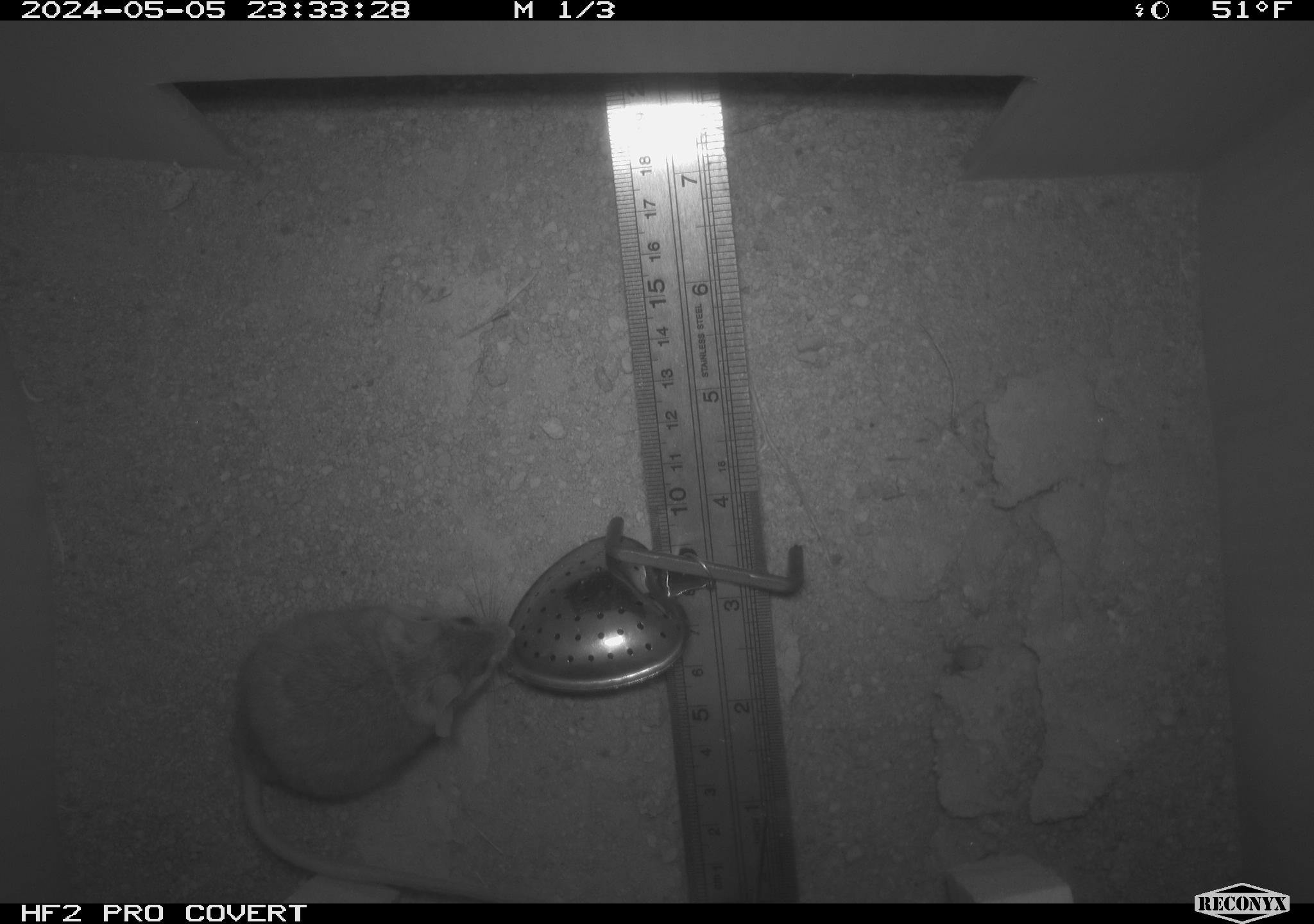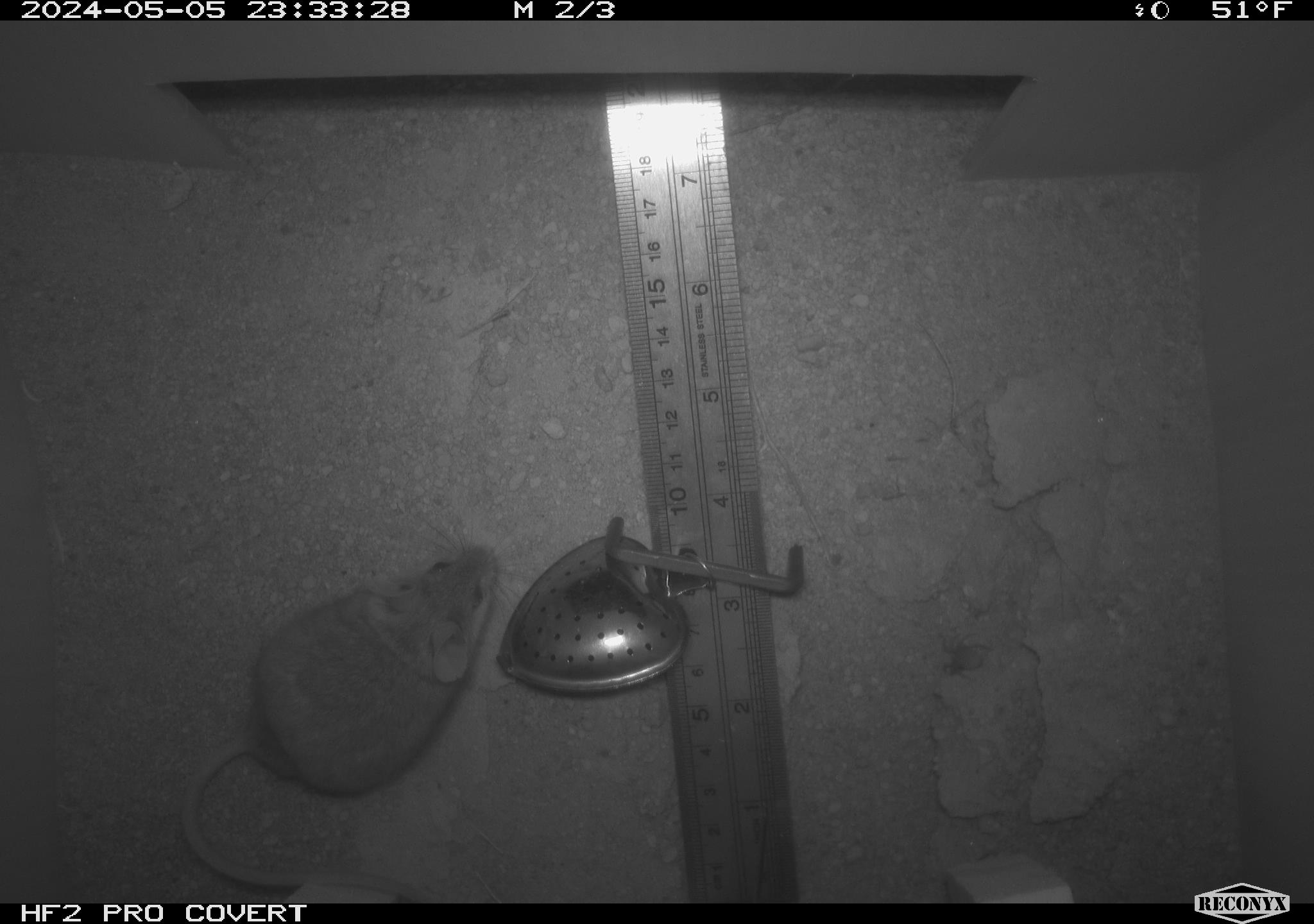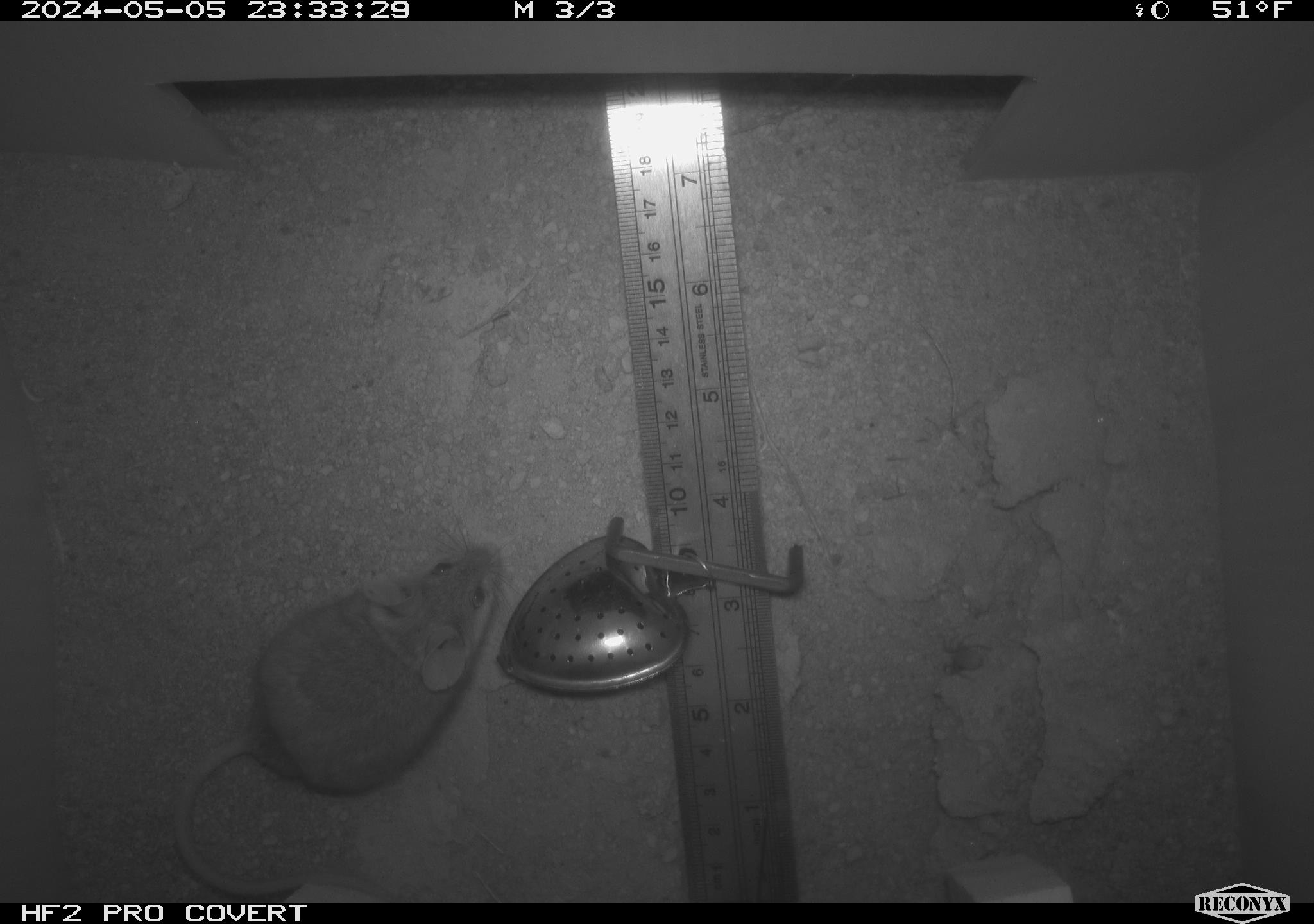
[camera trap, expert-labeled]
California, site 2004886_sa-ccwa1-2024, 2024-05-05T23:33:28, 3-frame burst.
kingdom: Animalia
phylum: Chordata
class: Mammalia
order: Rodentia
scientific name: Rodentia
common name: mouse species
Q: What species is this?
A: Mouse species (Rodentia).